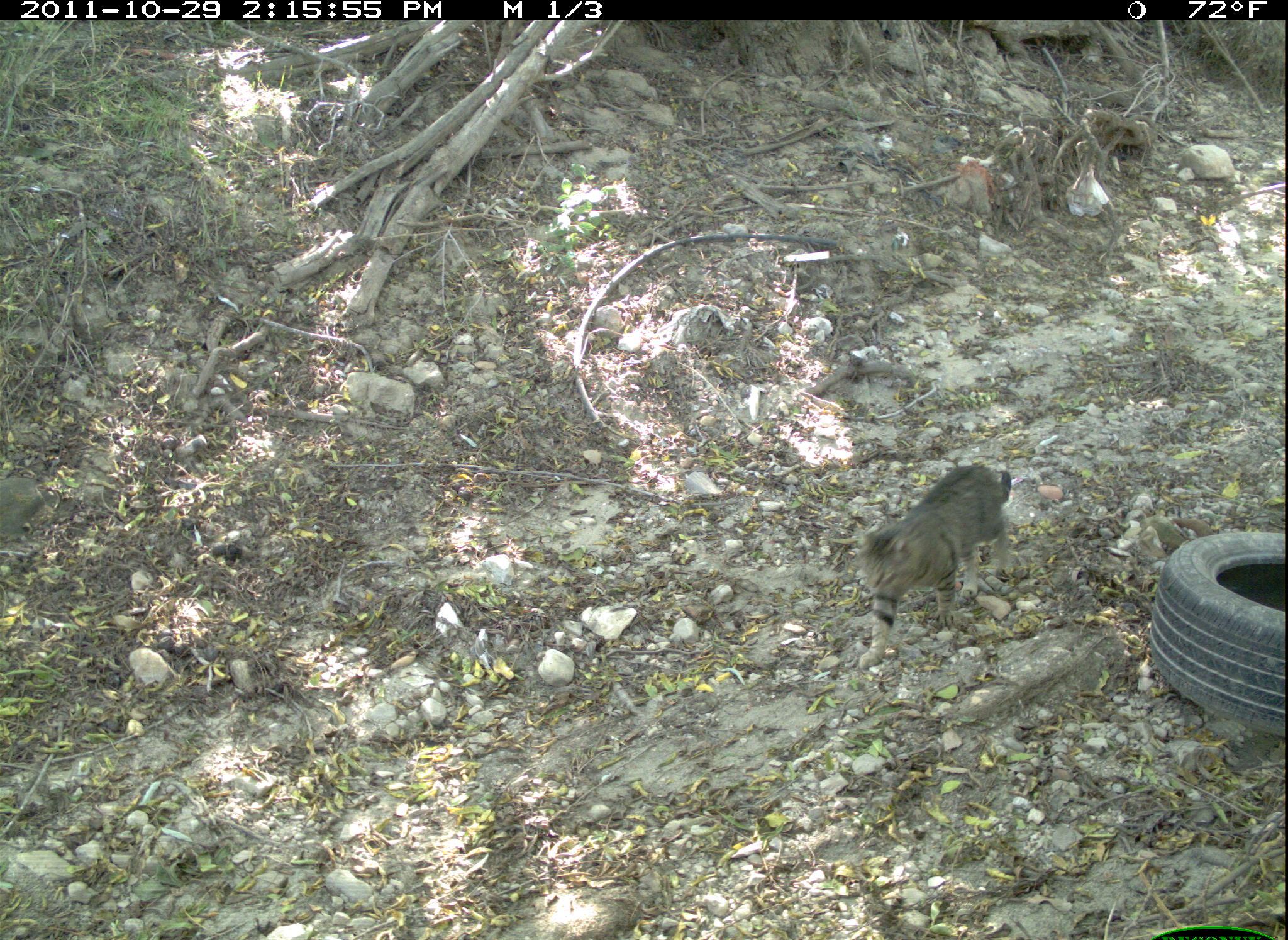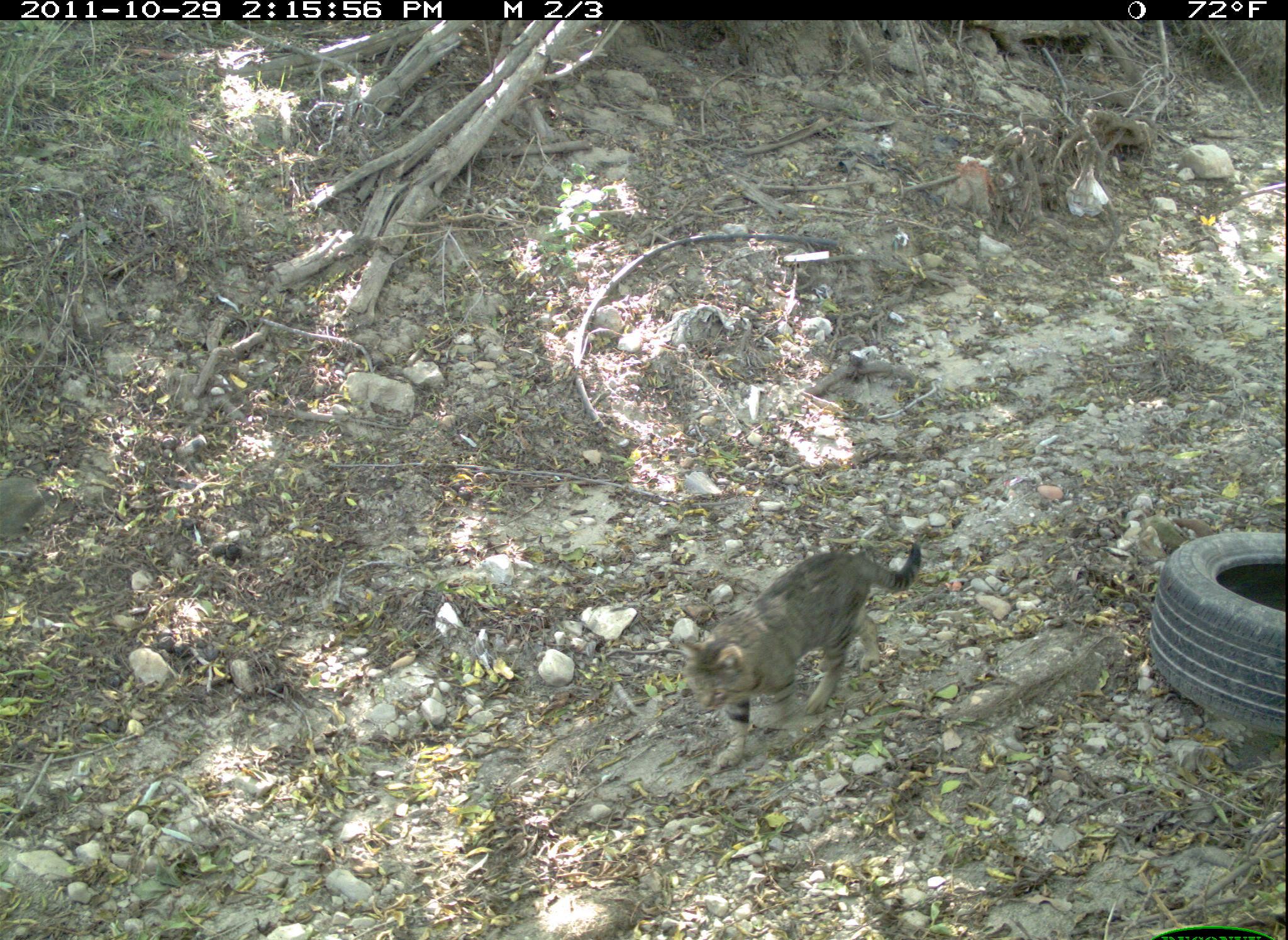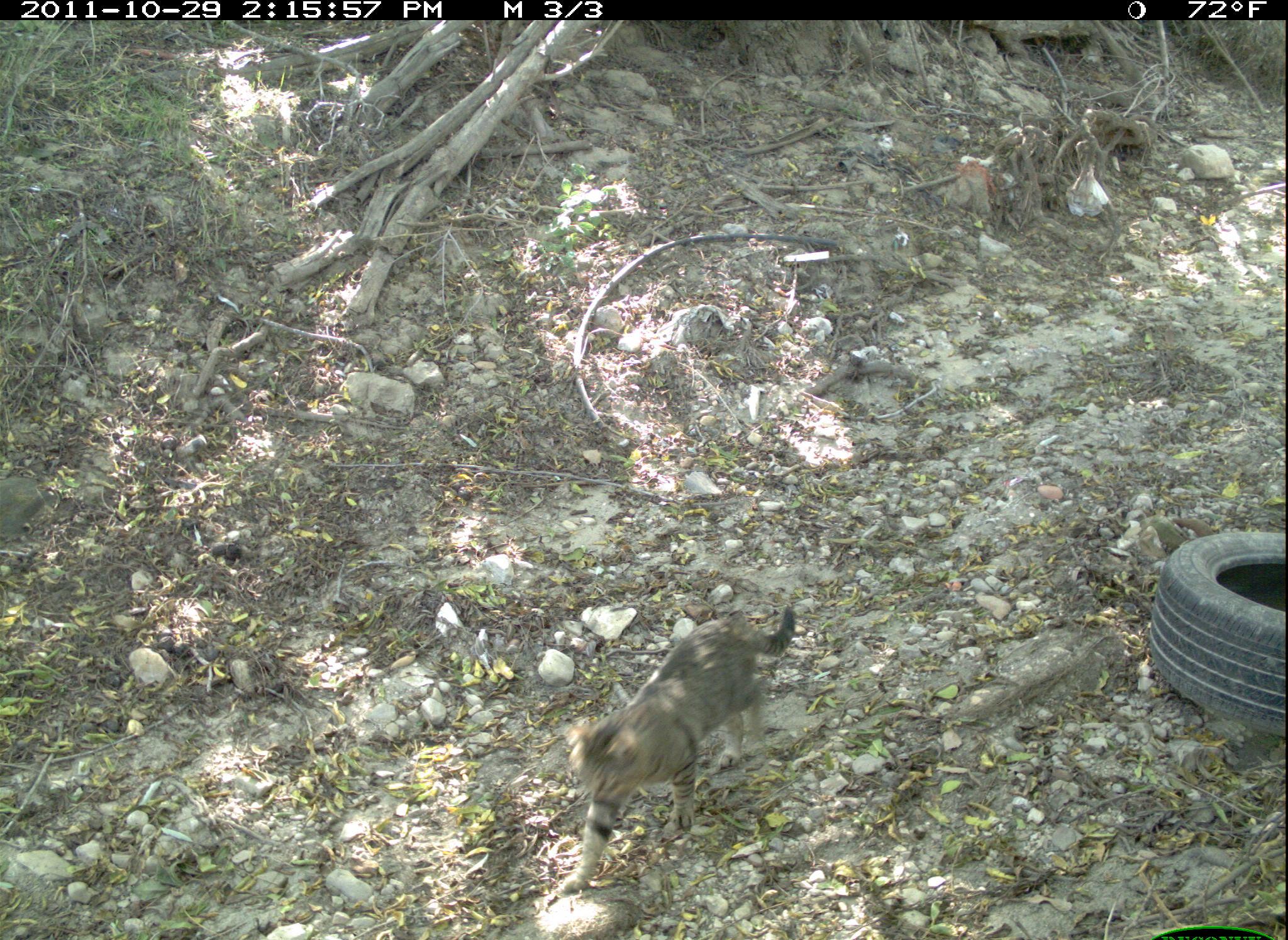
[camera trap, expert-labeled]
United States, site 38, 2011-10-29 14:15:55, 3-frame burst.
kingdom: Animalia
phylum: Chordata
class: Mammalia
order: Carnivora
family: Felidae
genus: Felis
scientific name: Felis catus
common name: cat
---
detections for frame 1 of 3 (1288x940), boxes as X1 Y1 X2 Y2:
cat: 840 443 1029 672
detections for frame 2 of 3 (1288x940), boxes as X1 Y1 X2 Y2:
cat: 668 533 939 749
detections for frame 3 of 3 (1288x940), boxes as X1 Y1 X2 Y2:
cat: 547 599 811 902